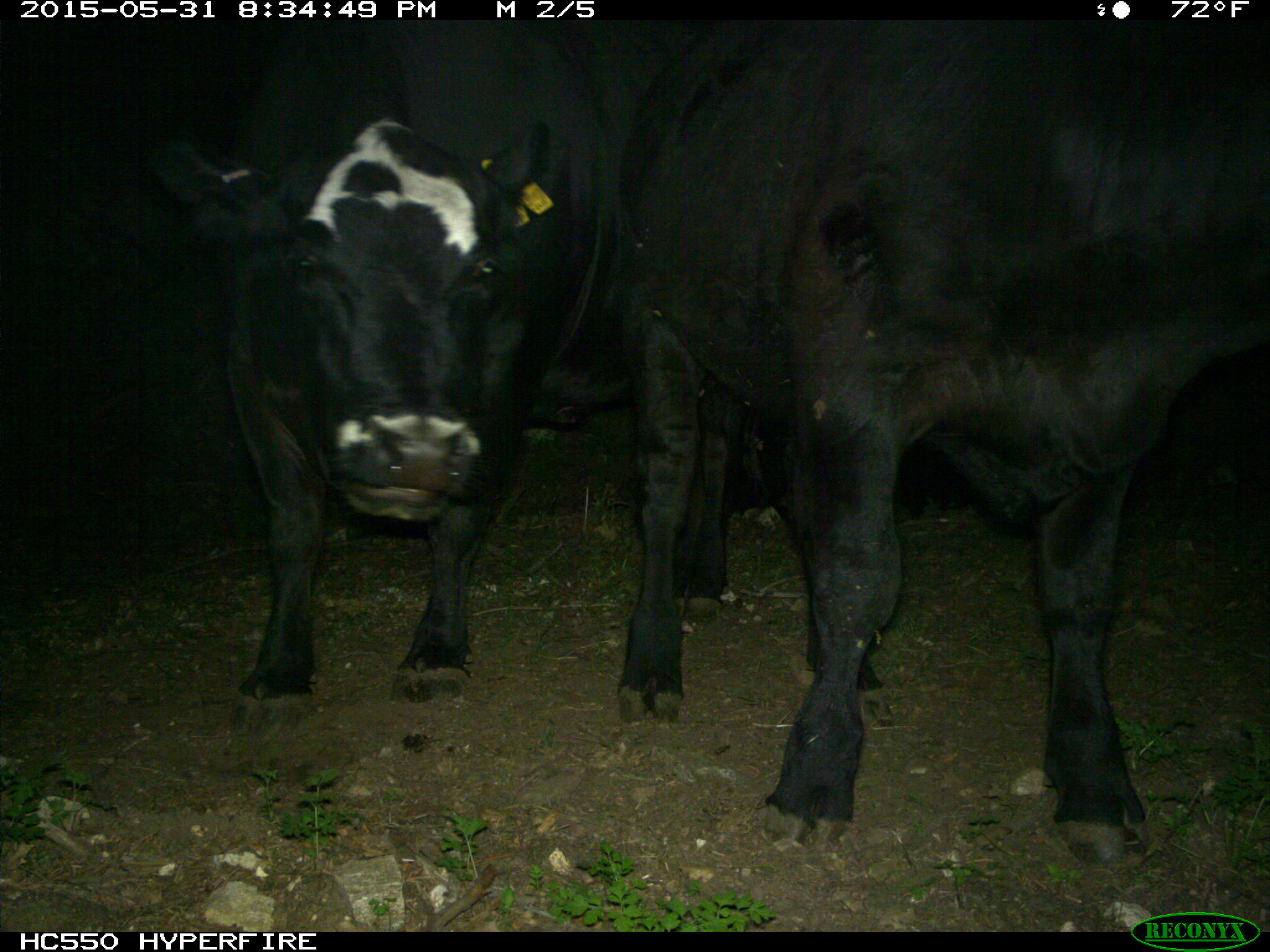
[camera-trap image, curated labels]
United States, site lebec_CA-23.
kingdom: Animalia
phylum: Chordata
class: Mammalia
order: Artiodactyla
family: Bovidae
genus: Bos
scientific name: Bos taurus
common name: domestic cow